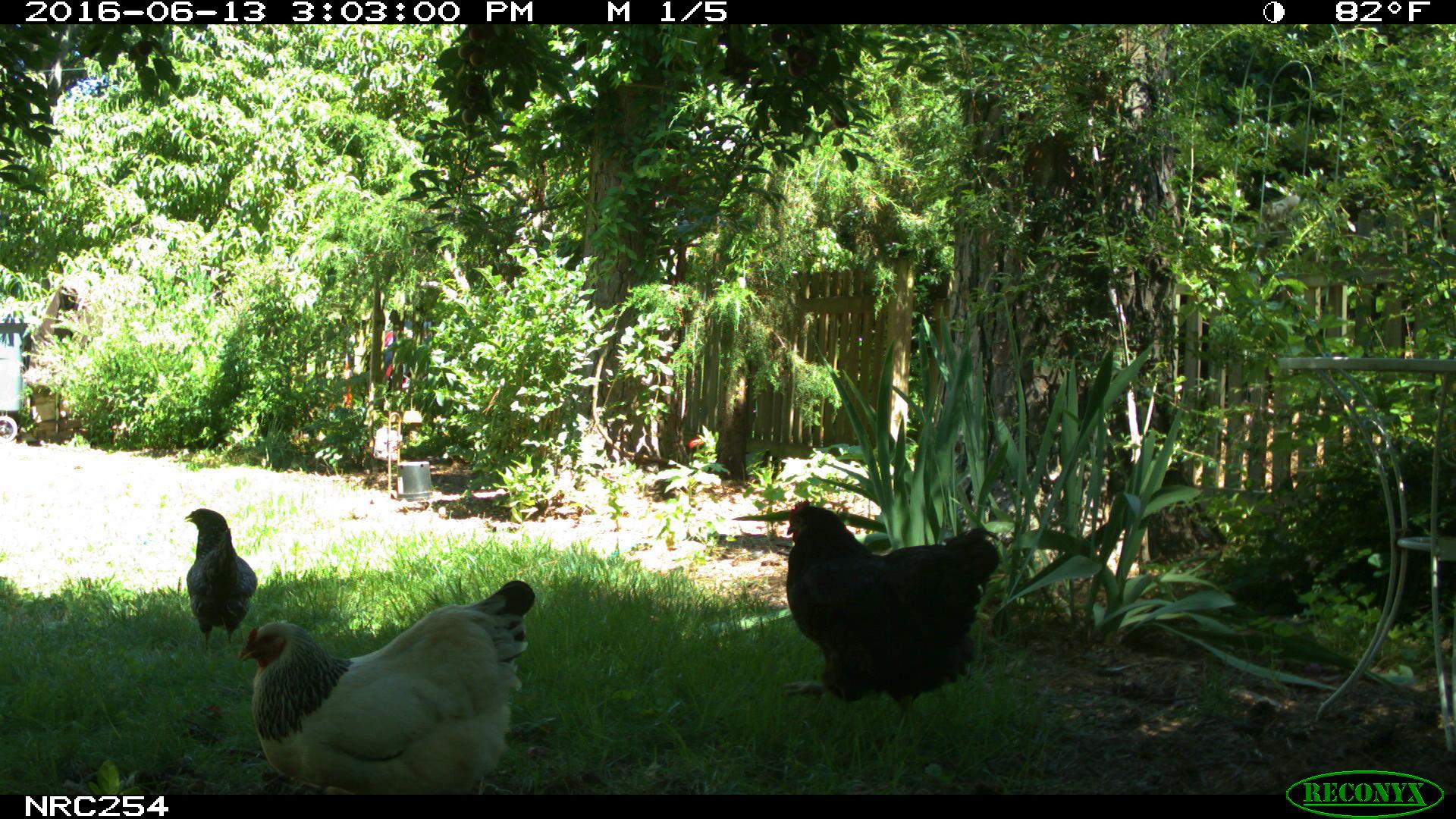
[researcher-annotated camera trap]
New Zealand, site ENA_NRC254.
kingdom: Animalia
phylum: Chordata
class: Aves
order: Galliformes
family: Phasianidae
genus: Gallus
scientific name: Gallus gallus domesticus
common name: chicken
Chicken (Gallus gallus domesticus).